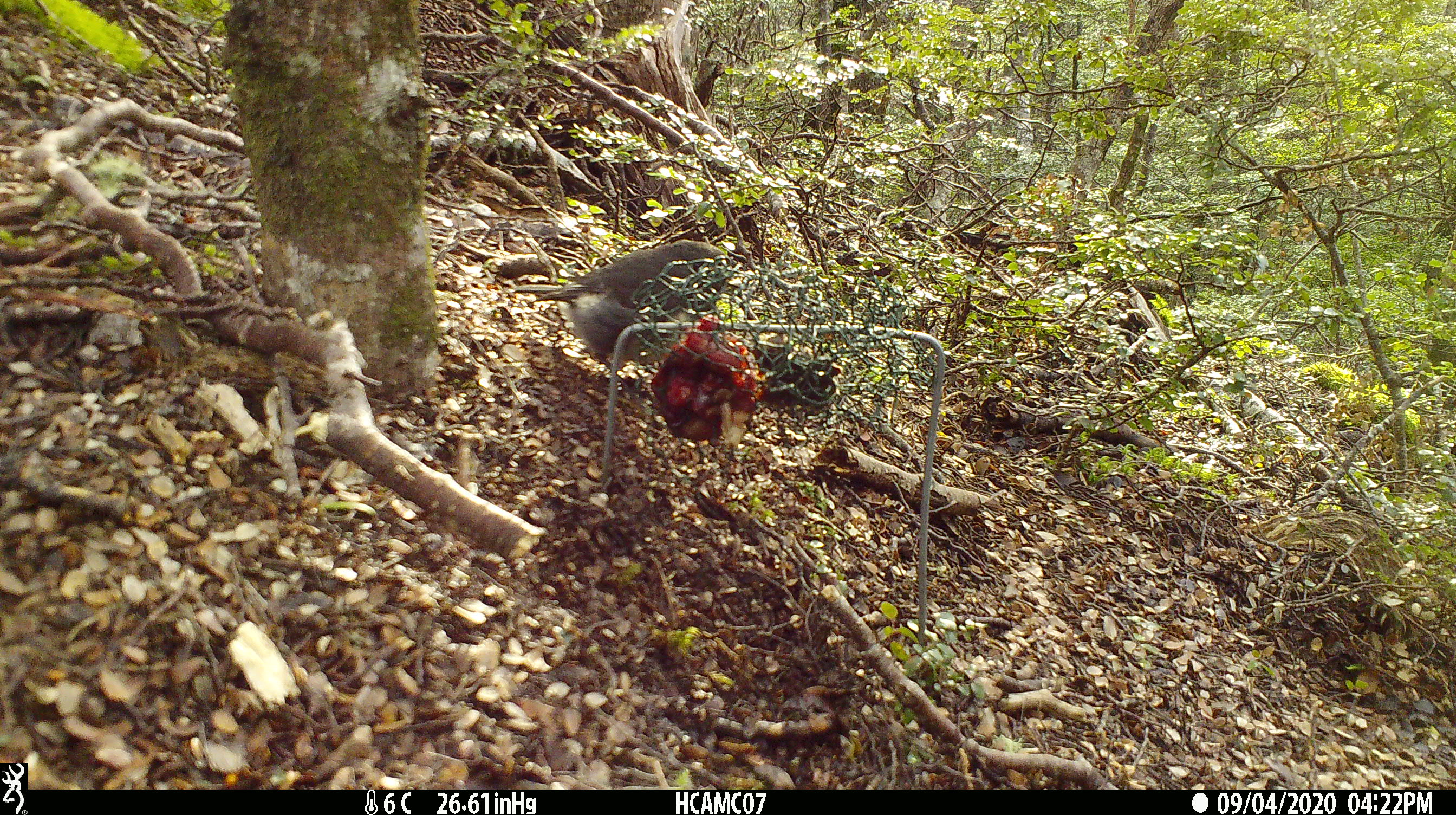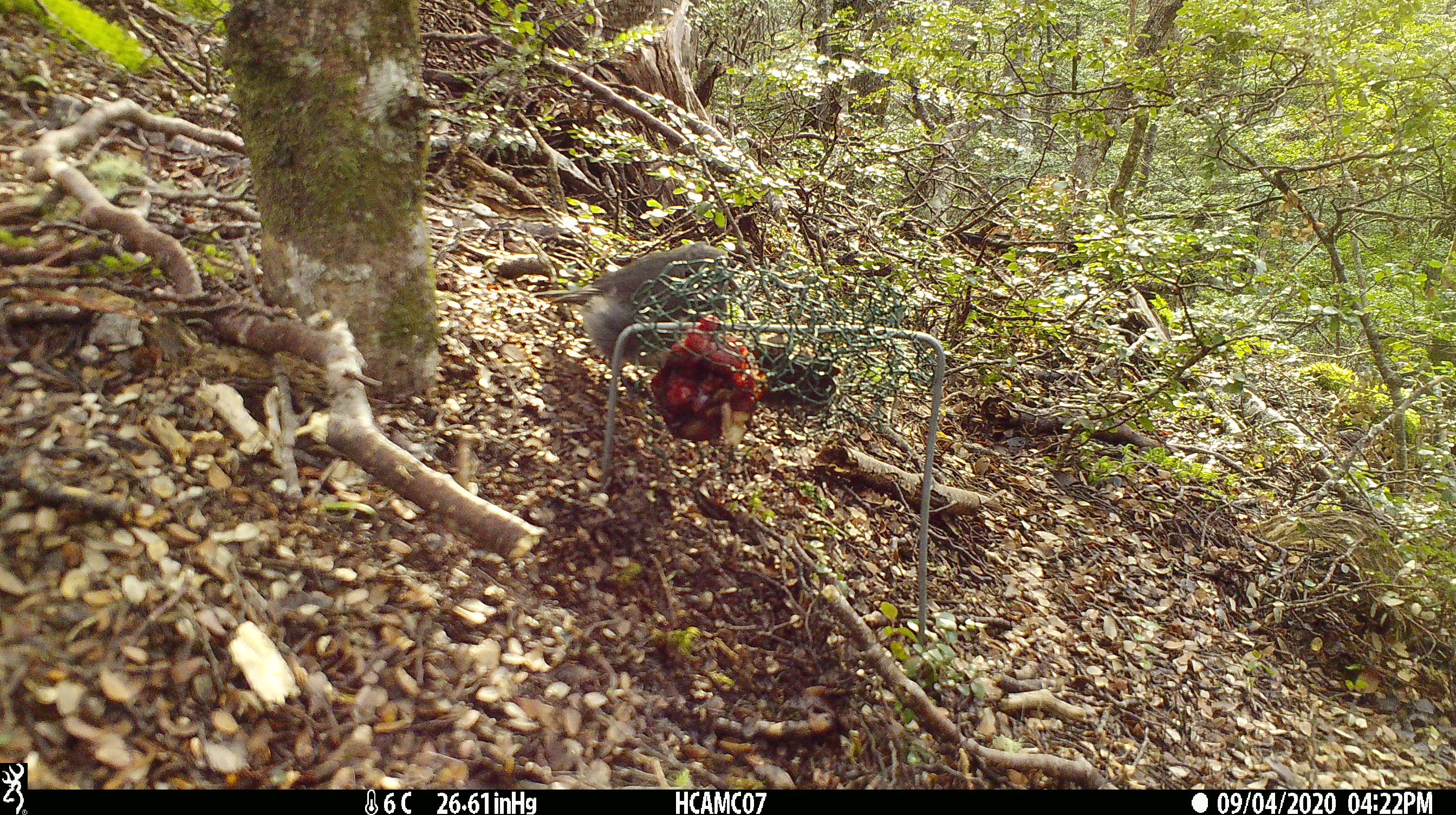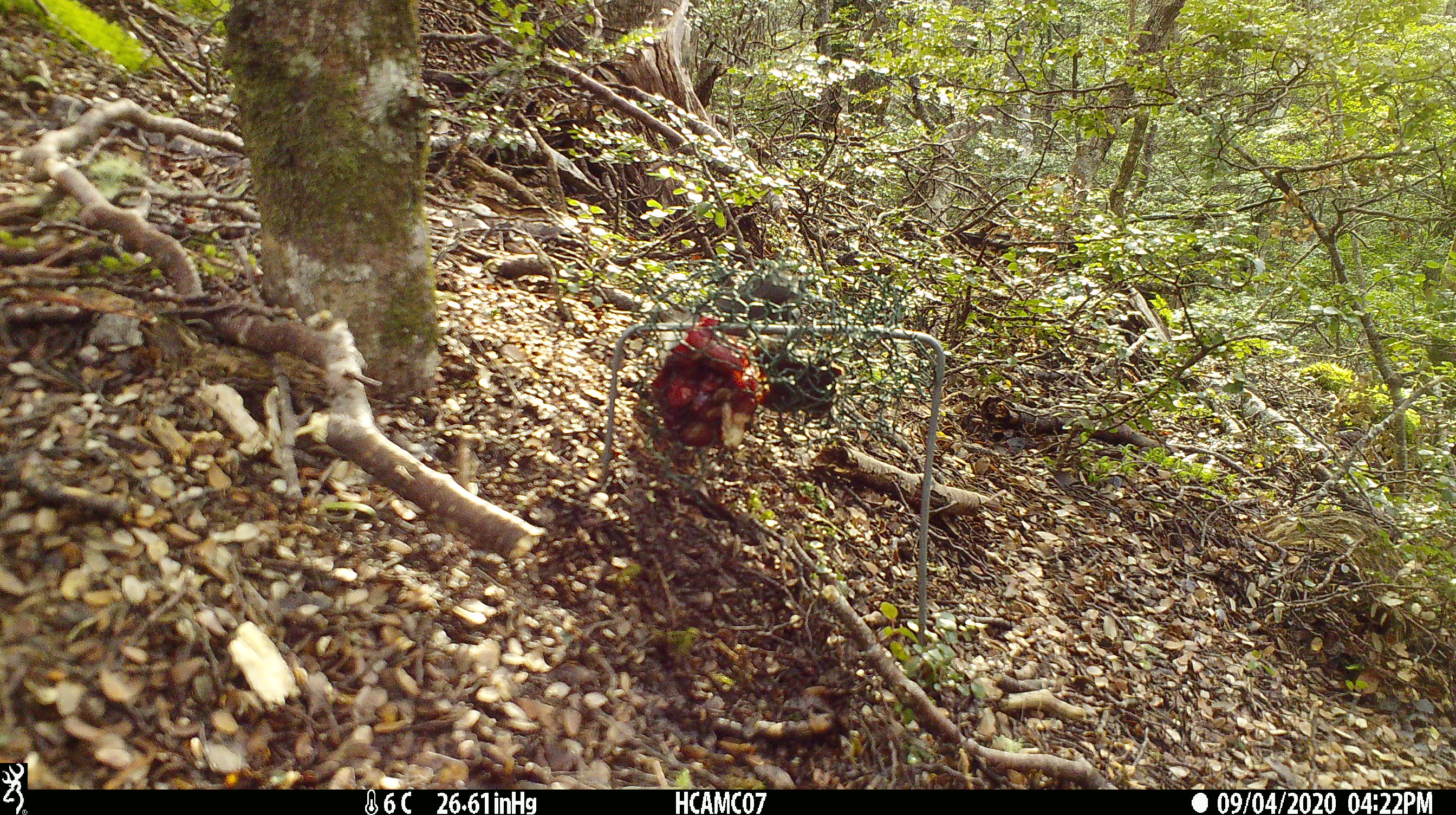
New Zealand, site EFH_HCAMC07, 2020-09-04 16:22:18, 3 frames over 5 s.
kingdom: Animalia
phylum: Chordata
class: Aves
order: Passeriformes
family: Petroicidae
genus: Petroica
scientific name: Petroica australis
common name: new zealand robin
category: robin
Robin (new zealand robin) (Petroica australis).